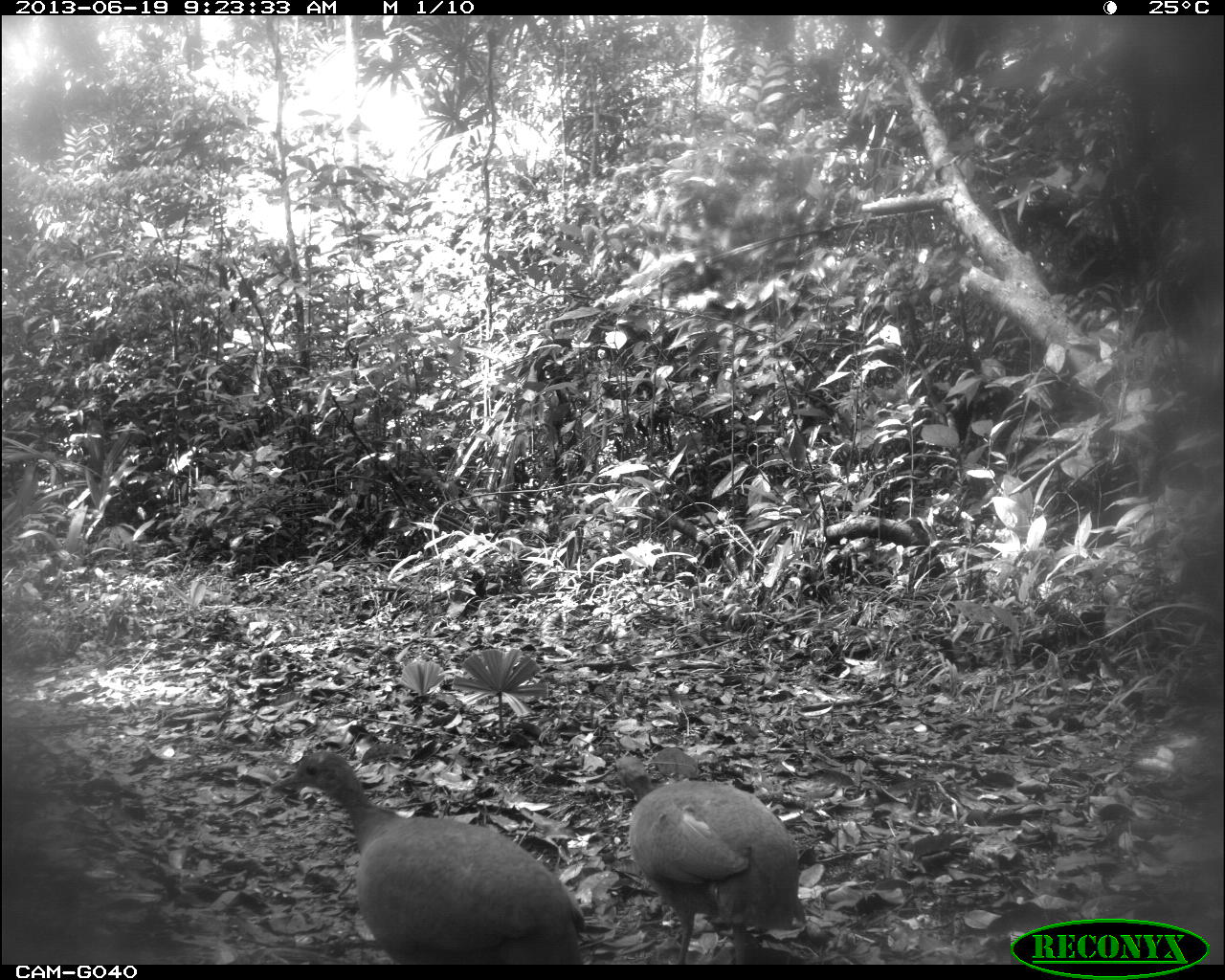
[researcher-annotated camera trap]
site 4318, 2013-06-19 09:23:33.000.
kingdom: Animalia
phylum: Chordata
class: Aves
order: Tinamiformes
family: Tinamidae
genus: Tinamus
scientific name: Tinamus major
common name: great tinamou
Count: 2.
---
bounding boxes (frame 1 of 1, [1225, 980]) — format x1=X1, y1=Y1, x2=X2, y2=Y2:
tinamus major: x1=269, y1=746, x2=586, y2=964; x1=611, y1=752, x2=806, y2=965